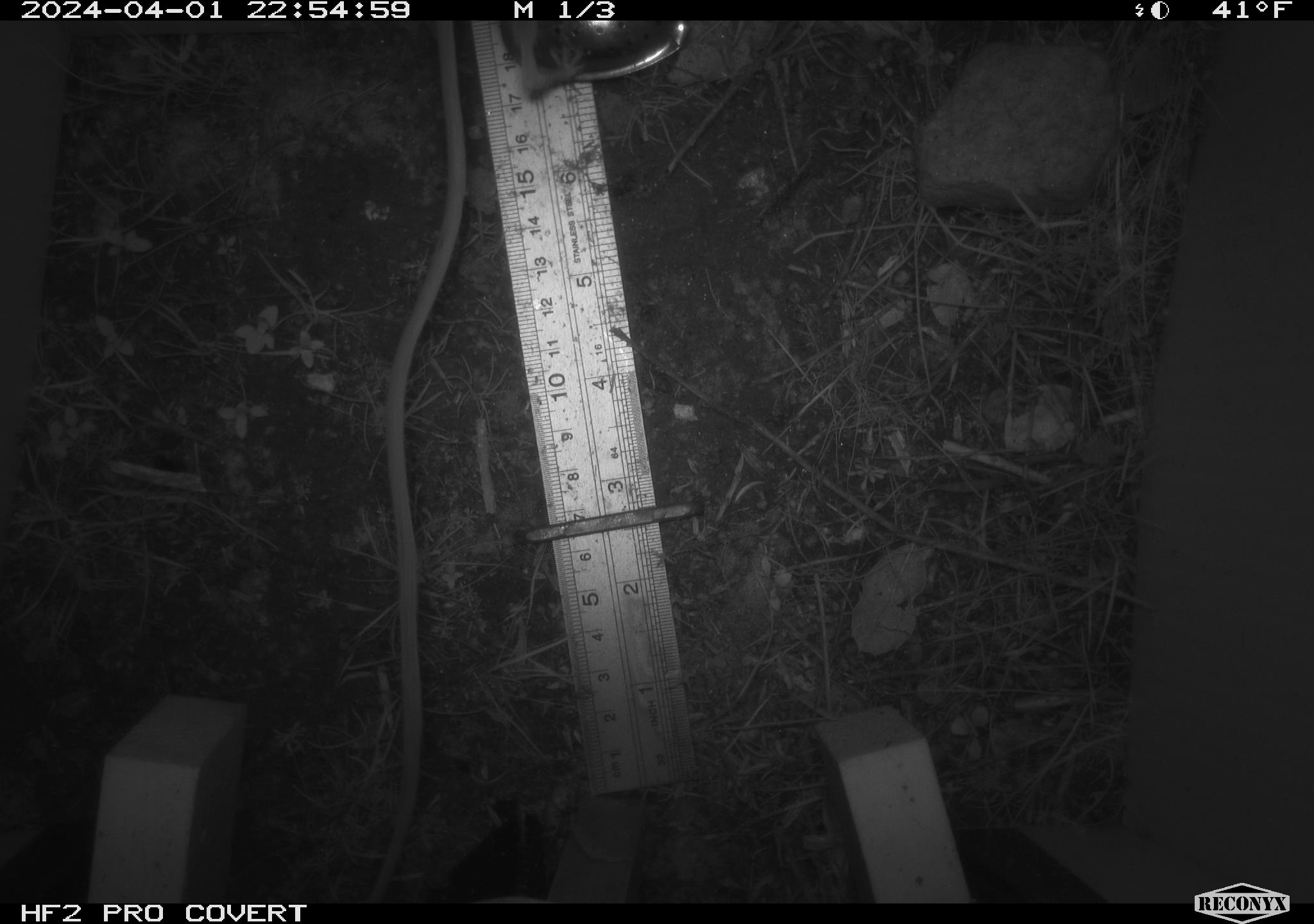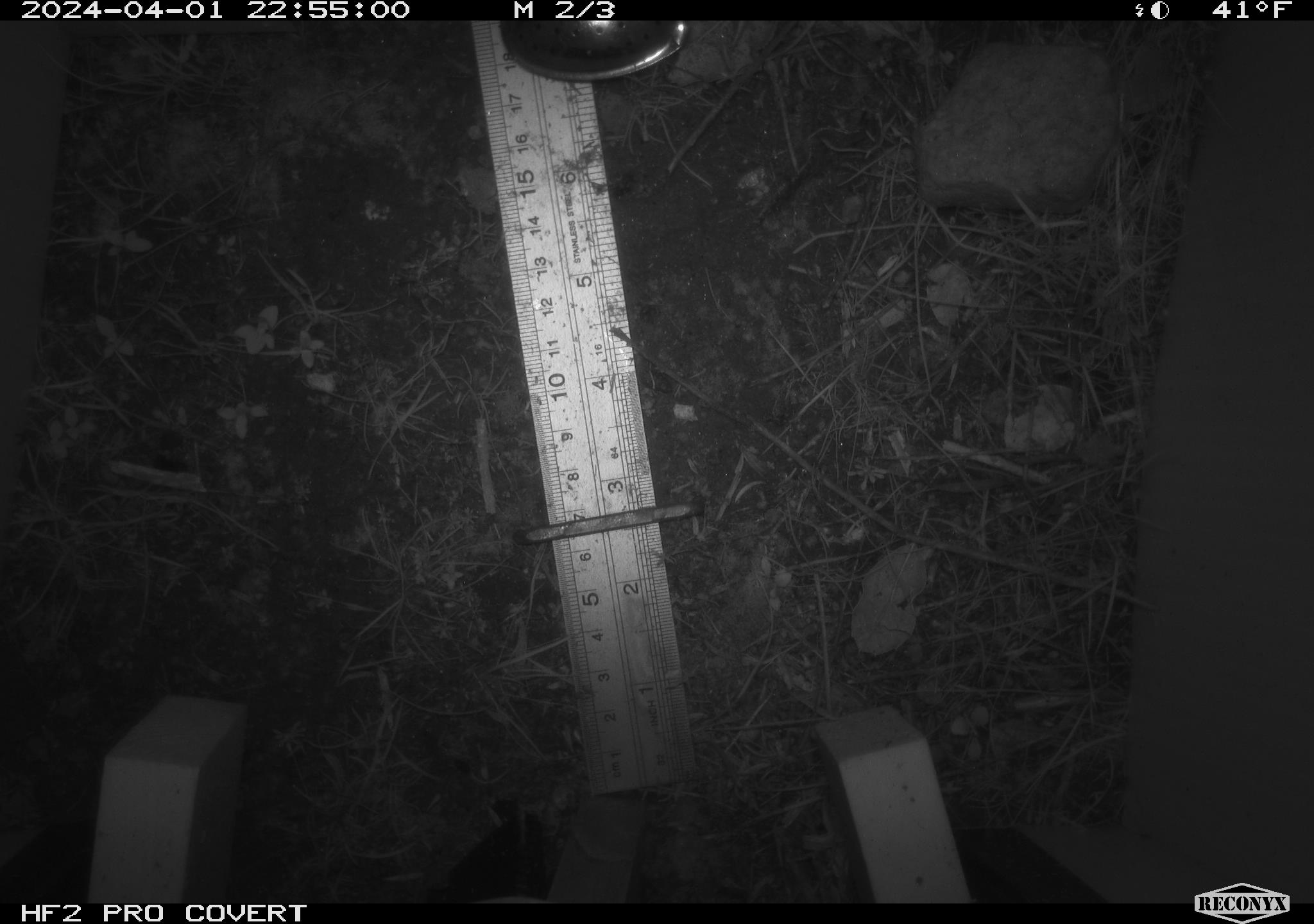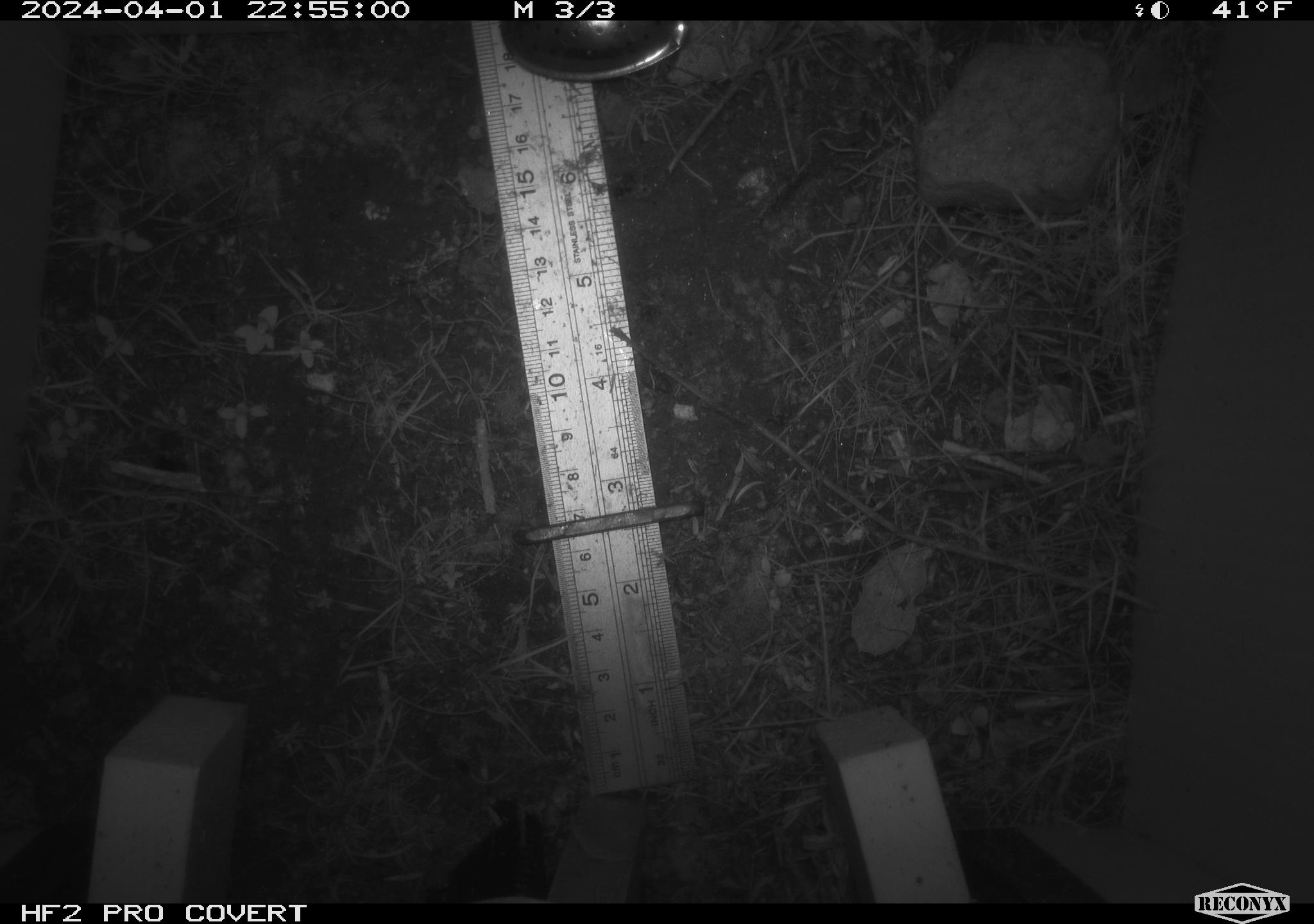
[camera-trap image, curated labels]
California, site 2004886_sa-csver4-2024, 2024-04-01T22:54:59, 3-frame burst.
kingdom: Animalia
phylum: Chordata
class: Mammalia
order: Rodentia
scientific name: Rodentia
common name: mouse species